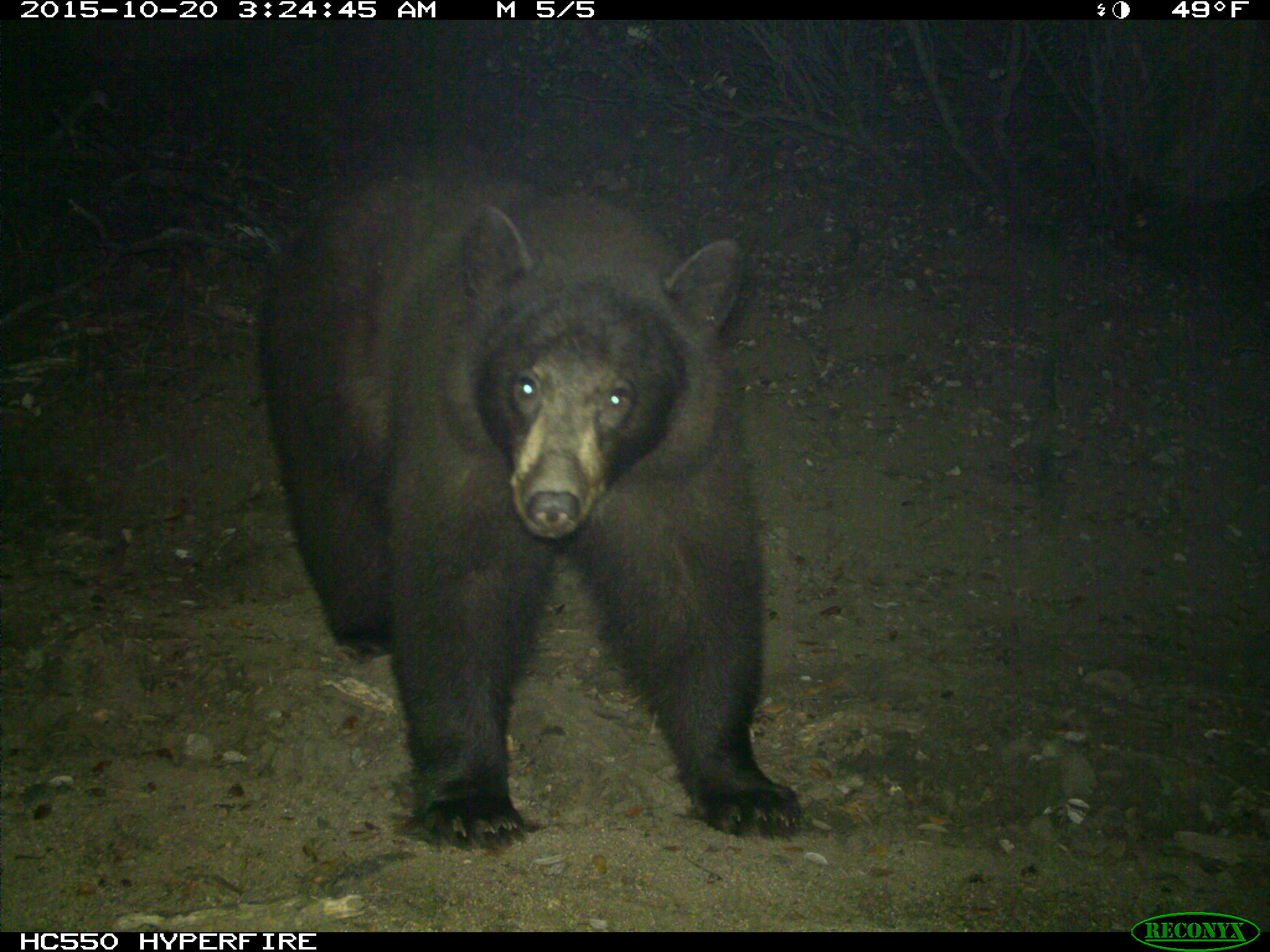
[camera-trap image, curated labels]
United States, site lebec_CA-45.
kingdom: Animalia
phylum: Chordata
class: Mammalia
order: Carnivora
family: Ursidae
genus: Ursus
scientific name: Ursus americanus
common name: american black bear